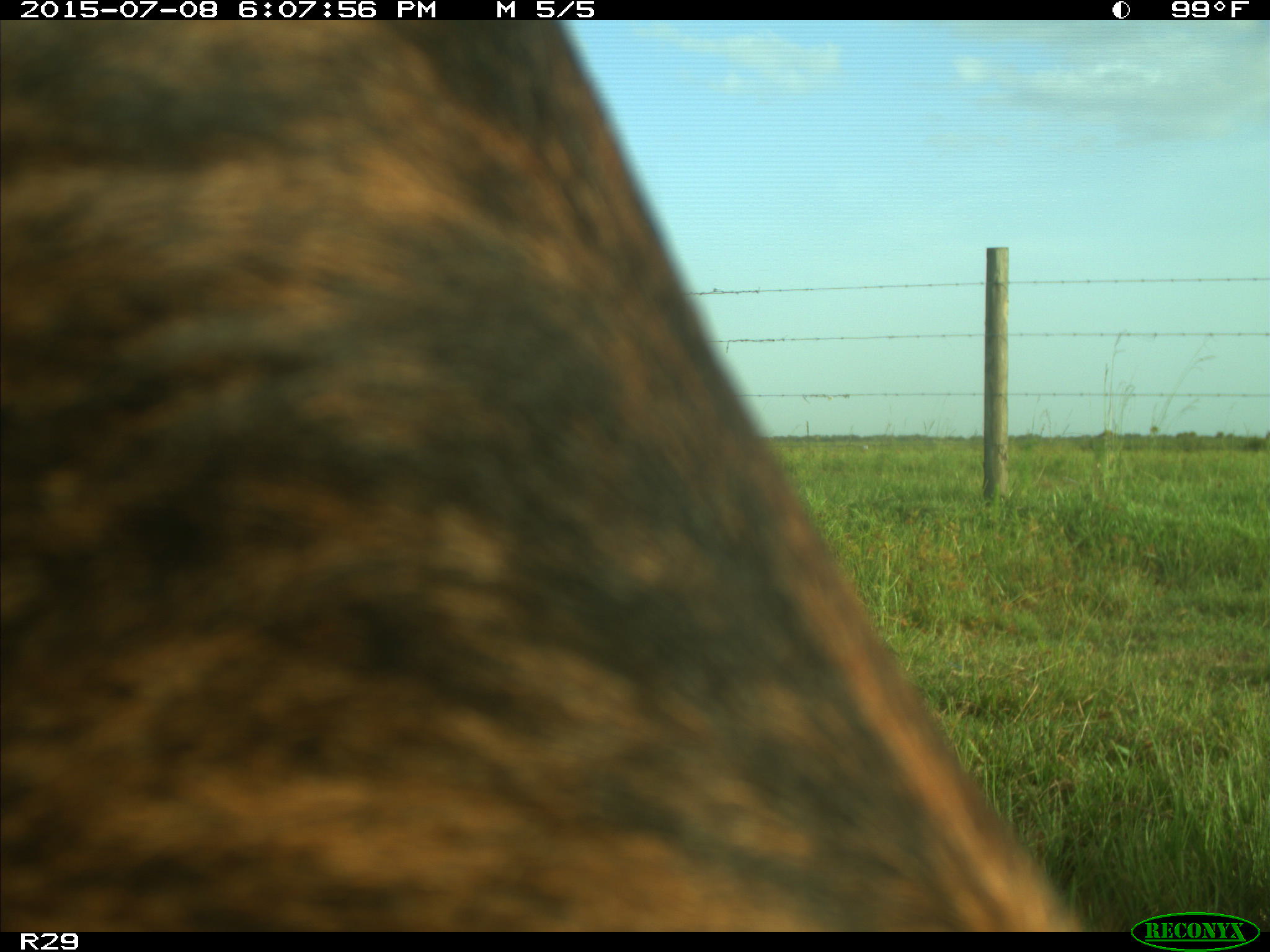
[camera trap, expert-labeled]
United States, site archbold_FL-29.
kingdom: Animalia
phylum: Chordata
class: Mammalia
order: Artiodactyla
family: Bovidae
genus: Bos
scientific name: Bos taurus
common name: domestic cow